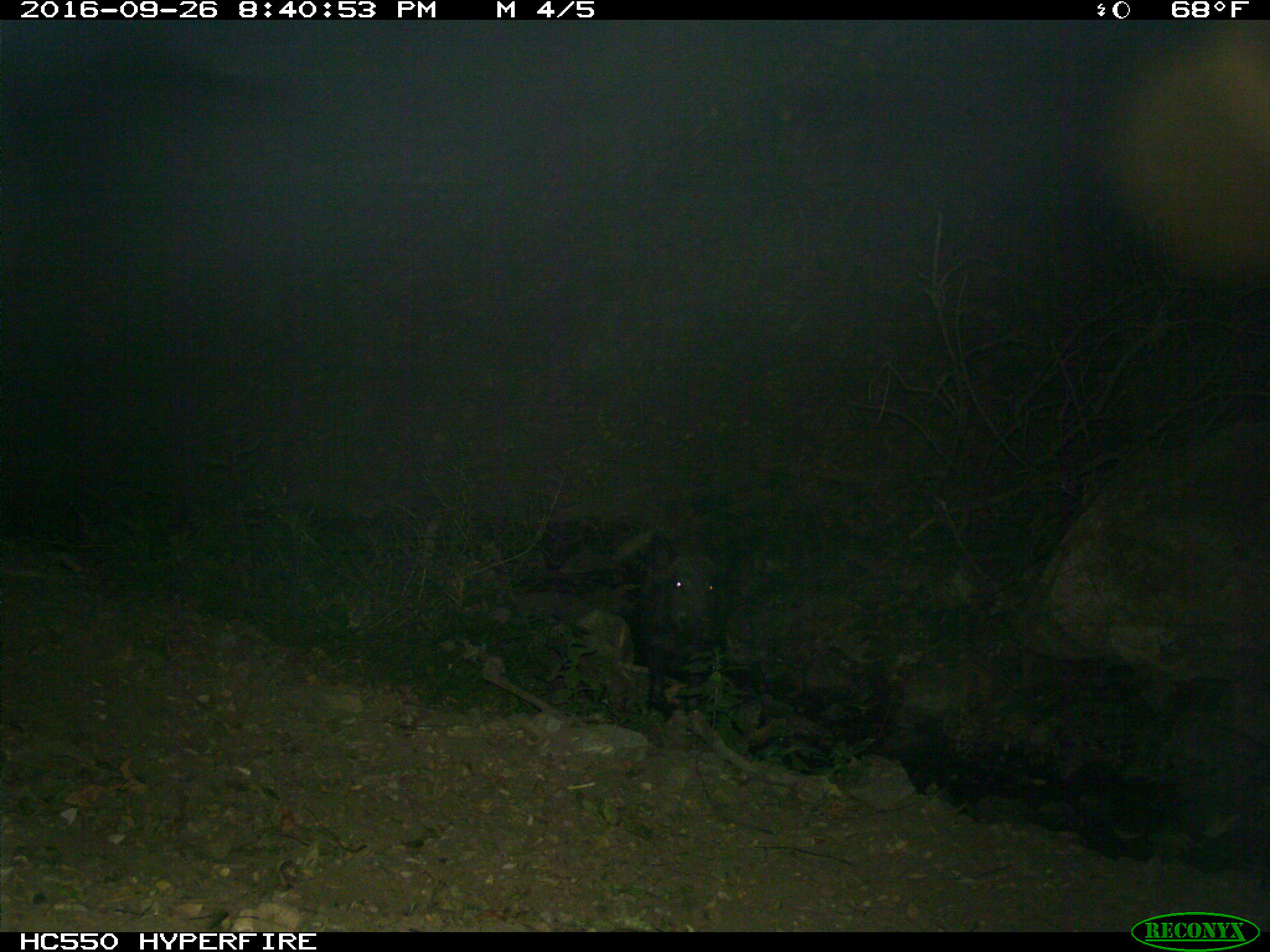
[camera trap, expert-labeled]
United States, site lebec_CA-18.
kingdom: Animalia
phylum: Chordata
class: Mammalia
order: Artiodactyla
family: Suidae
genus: Sus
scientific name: Sus scrofa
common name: wild boar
Sus scrofa (wild boar).